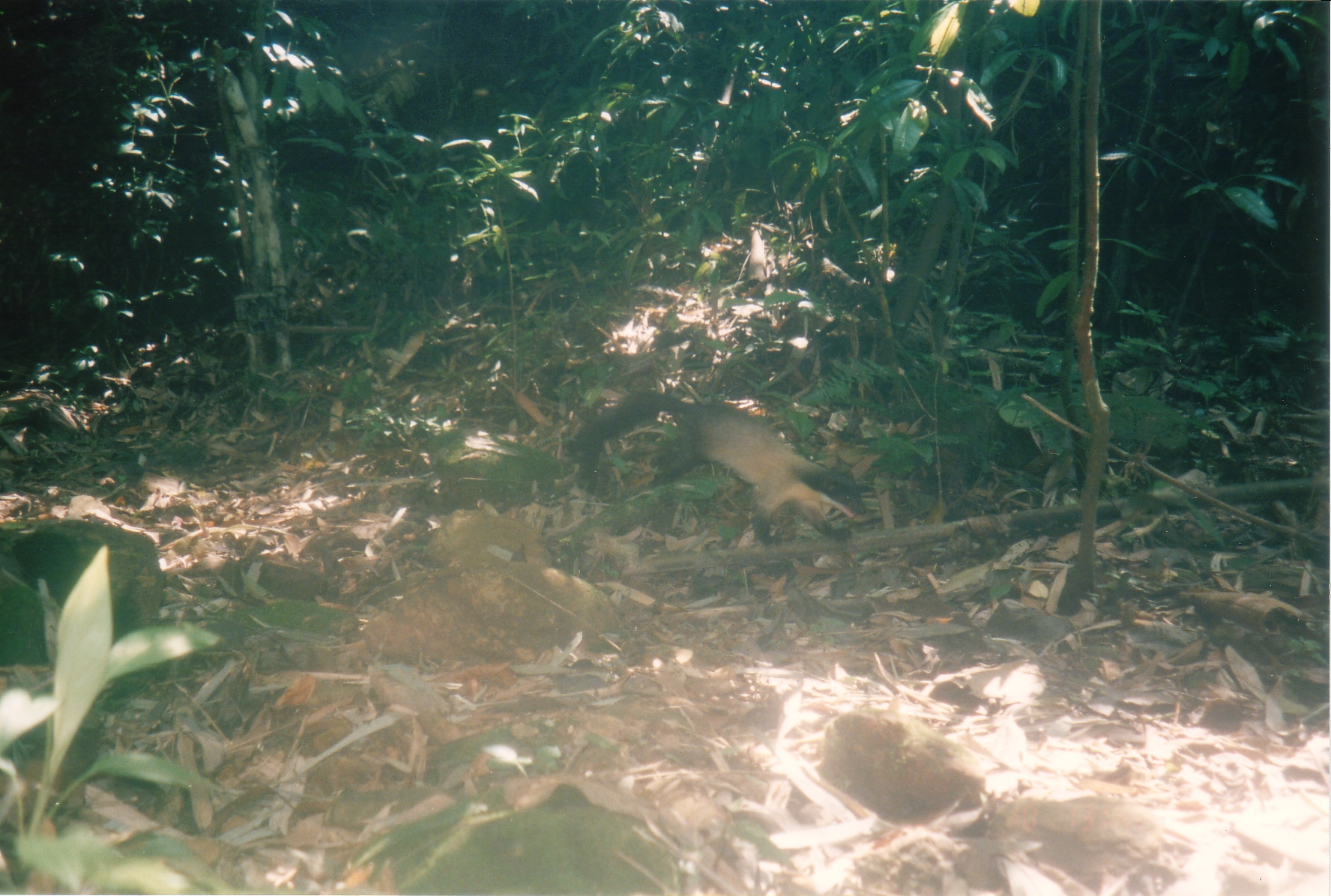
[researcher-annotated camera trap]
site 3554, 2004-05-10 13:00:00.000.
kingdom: Animalia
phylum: Chordata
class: Mammalia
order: Carnivora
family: Mustelidae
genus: Martes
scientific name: Martes flavigula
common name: yellow-throated marten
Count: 1.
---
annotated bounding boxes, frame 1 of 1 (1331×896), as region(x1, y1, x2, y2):
martes flavigula: region(568, 387, 866, 547)